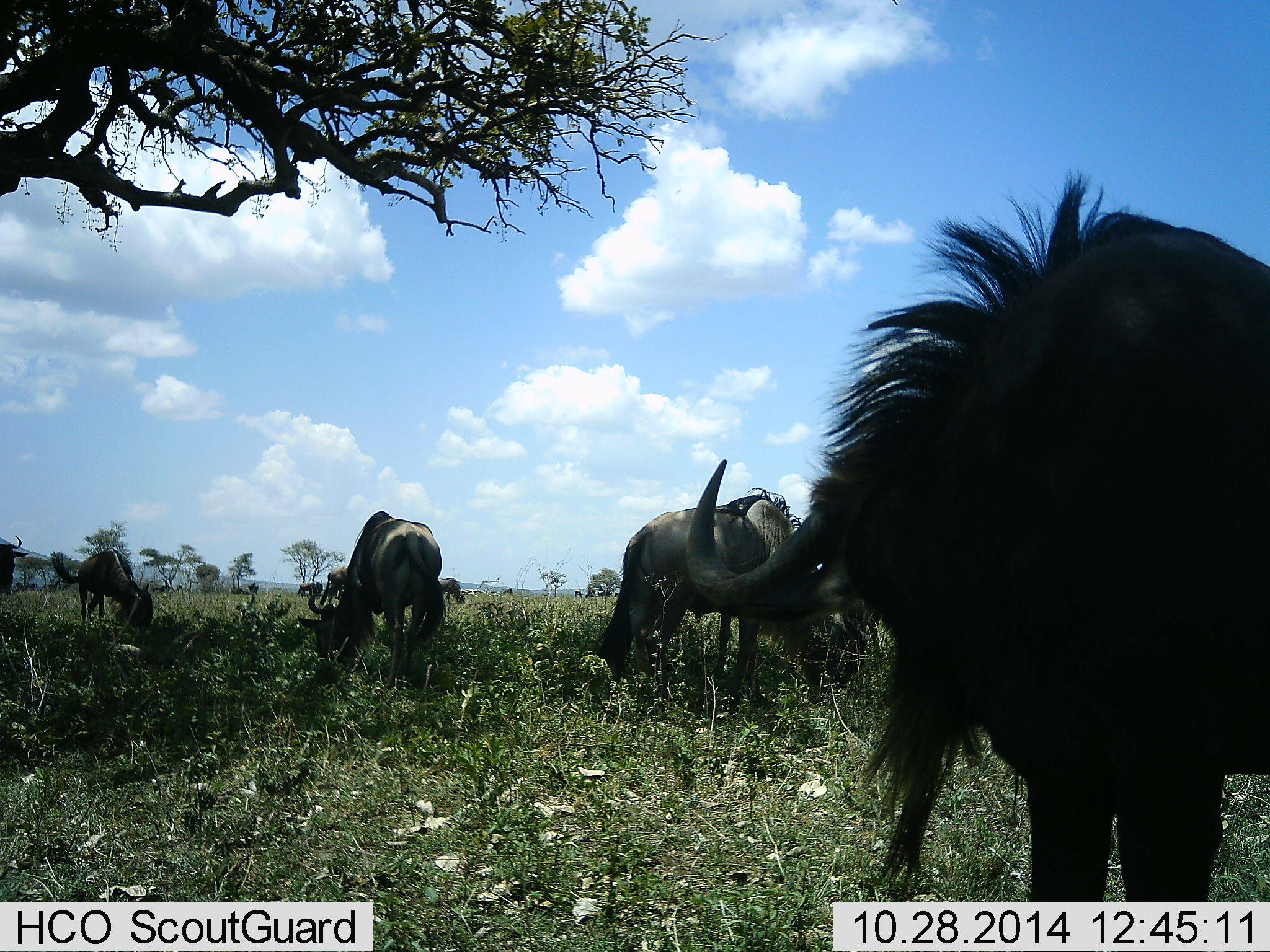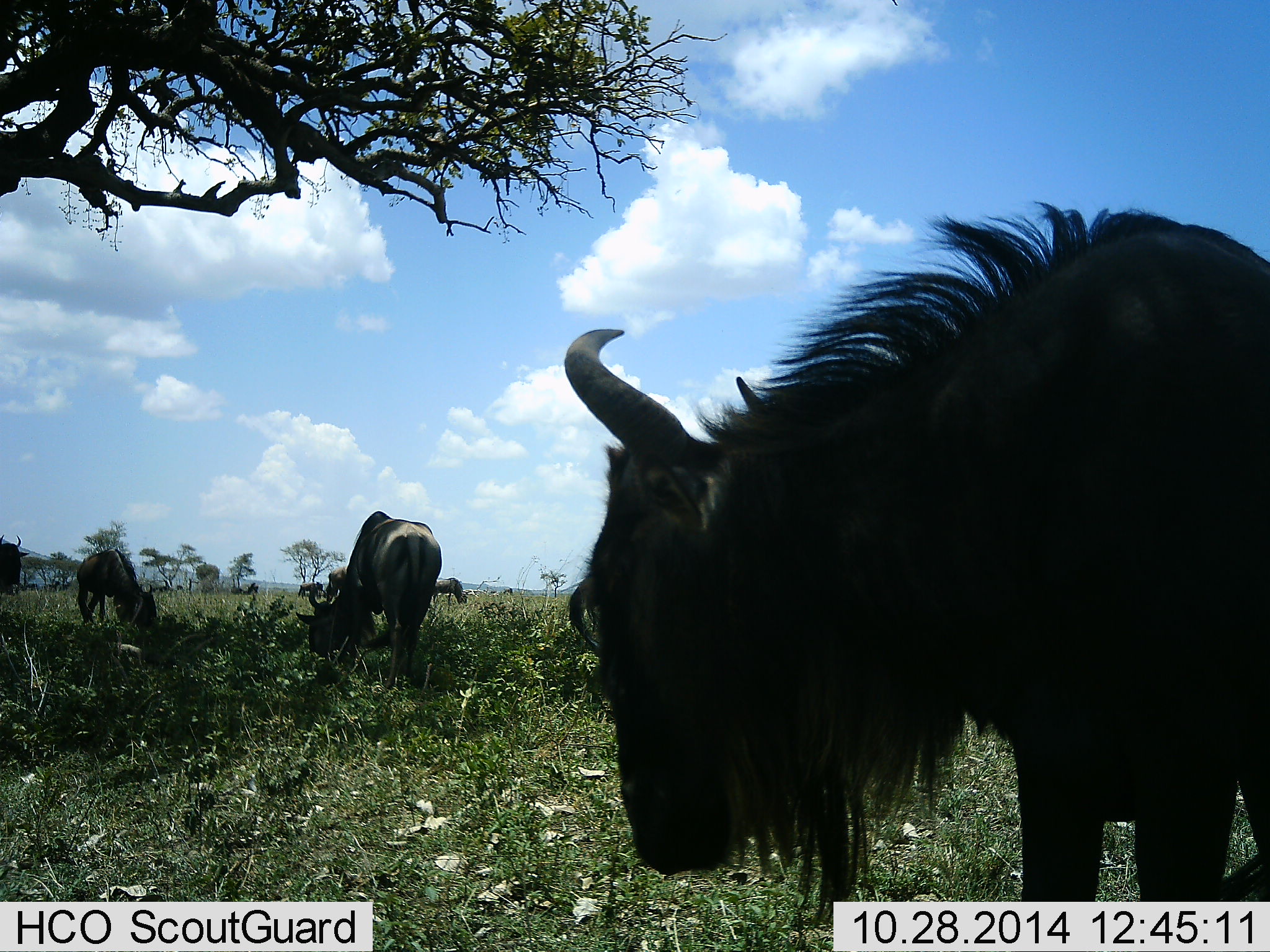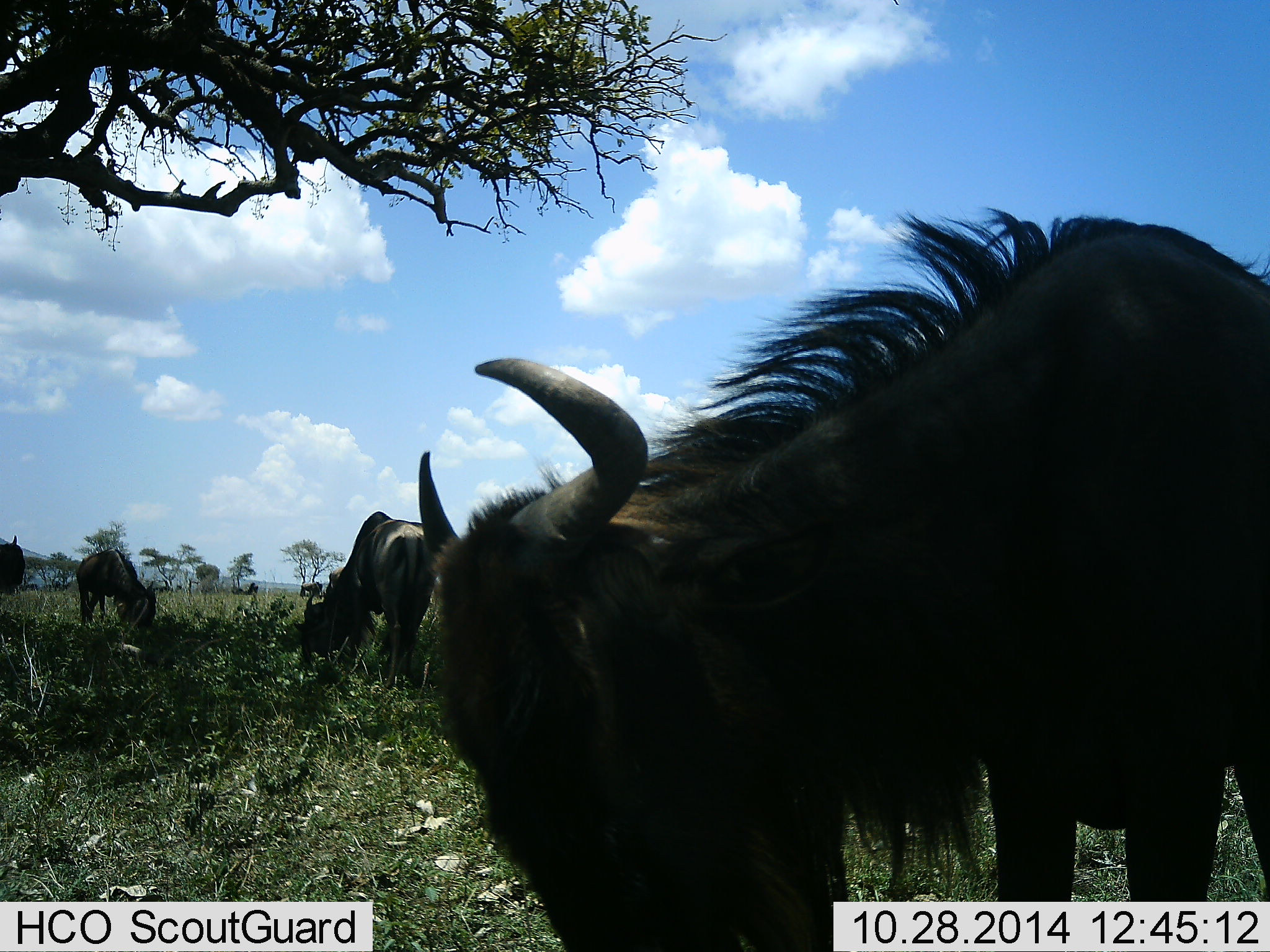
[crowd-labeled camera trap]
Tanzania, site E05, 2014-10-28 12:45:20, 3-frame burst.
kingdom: Animalia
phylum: Chordata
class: Mammalia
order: Artiodactyla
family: Bovidae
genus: Connochaetes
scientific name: Connochaetes taurinus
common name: blue wildebeest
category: wildebeest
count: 7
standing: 40%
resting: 0%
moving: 20%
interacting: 0%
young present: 0%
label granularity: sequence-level